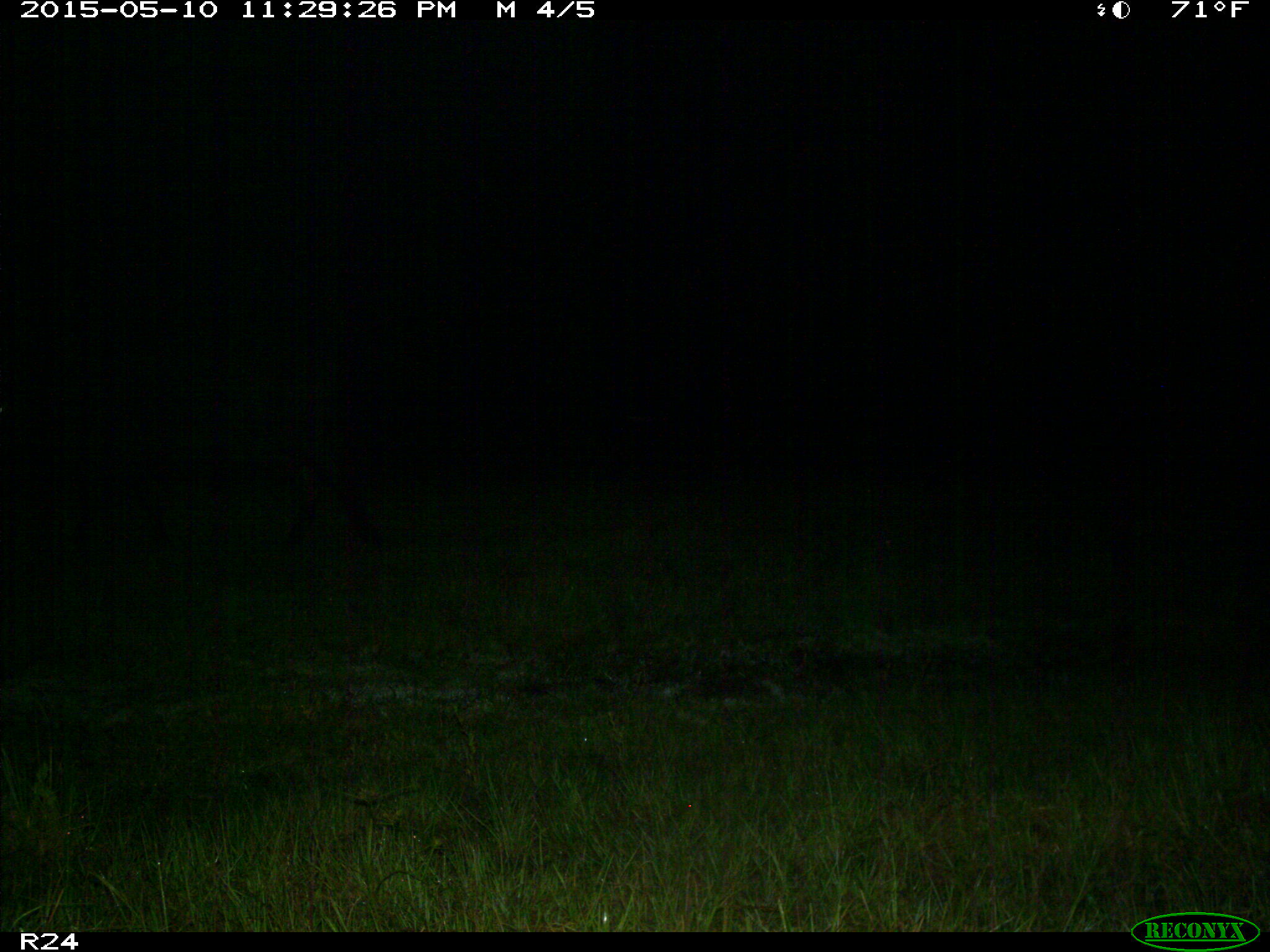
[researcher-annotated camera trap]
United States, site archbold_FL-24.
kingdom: Animalia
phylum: Chordata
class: Mammalia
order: Artiodactyla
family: Bovidae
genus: Bos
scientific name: Bos taurus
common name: domestic cow